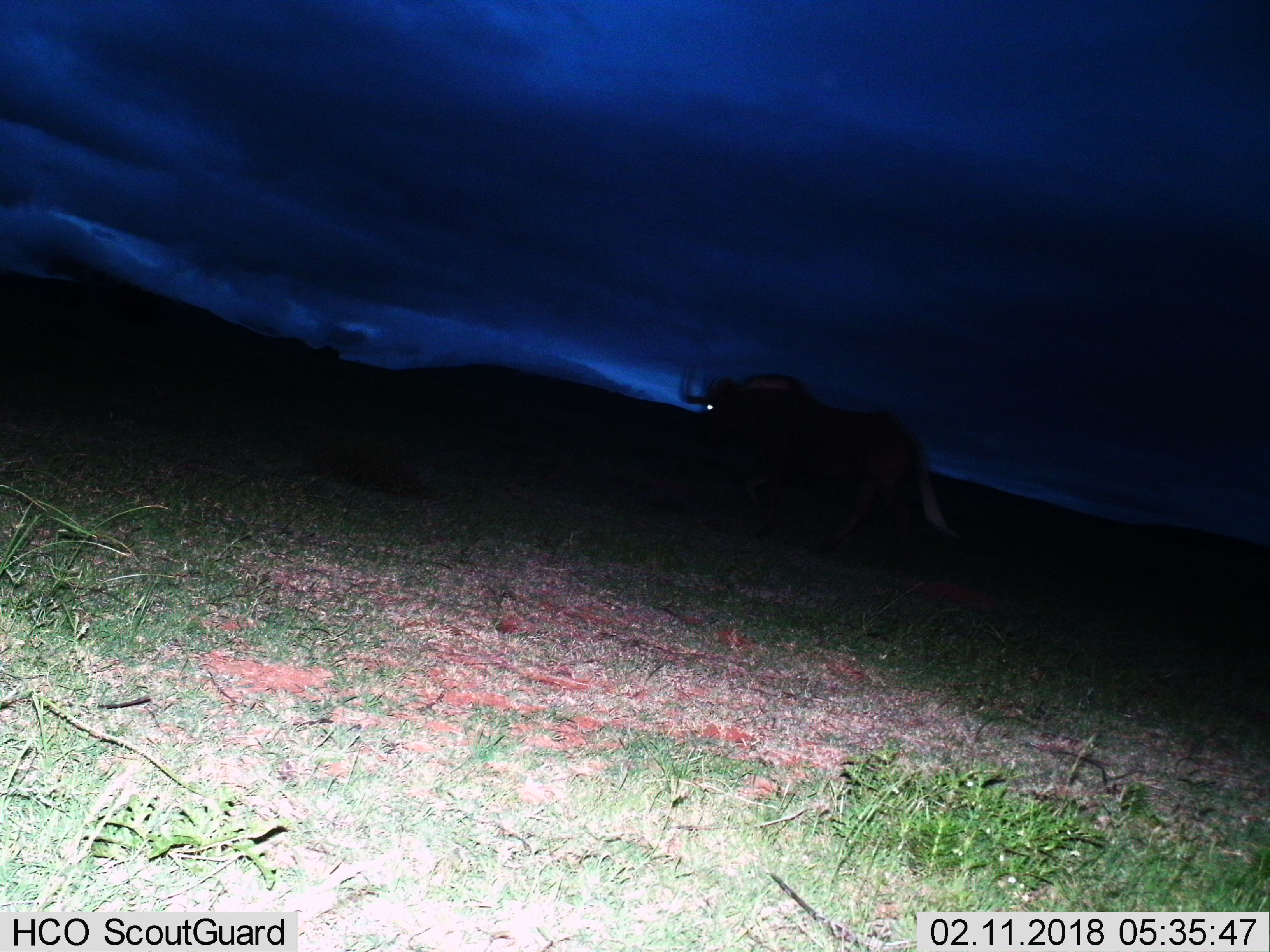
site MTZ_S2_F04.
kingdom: Animalia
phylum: Chordata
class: Mammalia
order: Artiodactyla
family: Bovidae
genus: Connochaetes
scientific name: Connochaetes gnou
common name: black wildebeest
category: wildebeestblack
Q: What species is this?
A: Wildebeestblack (black wildebeest) (Connochaetes gnou).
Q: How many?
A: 1.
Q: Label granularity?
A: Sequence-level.